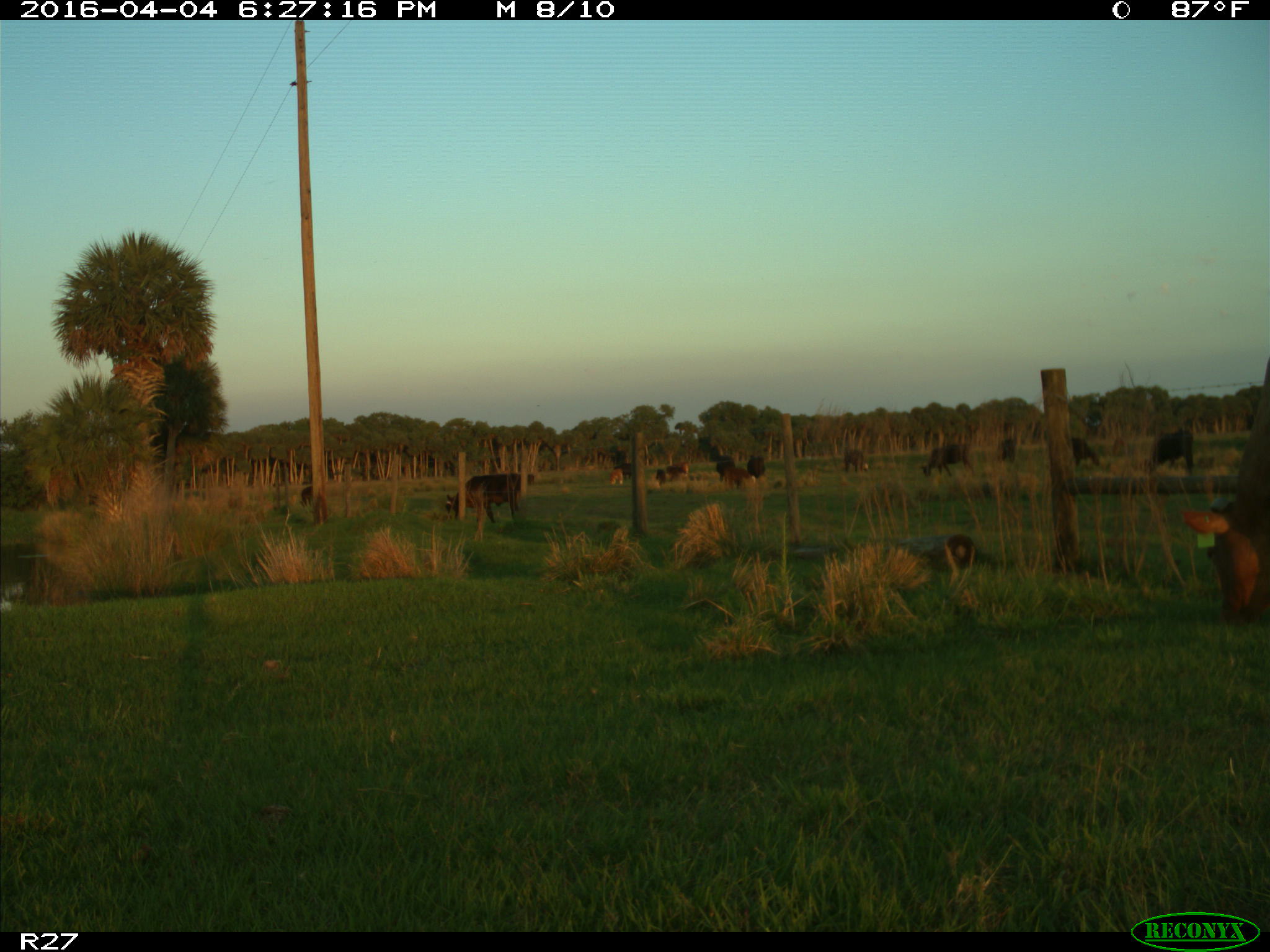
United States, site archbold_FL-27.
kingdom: Animalia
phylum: Chordata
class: Mammalia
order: Artiodactyla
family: Bovidae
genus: Bos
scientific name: Bos taurus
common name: domestic cow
Bos taurus (domestic cow).